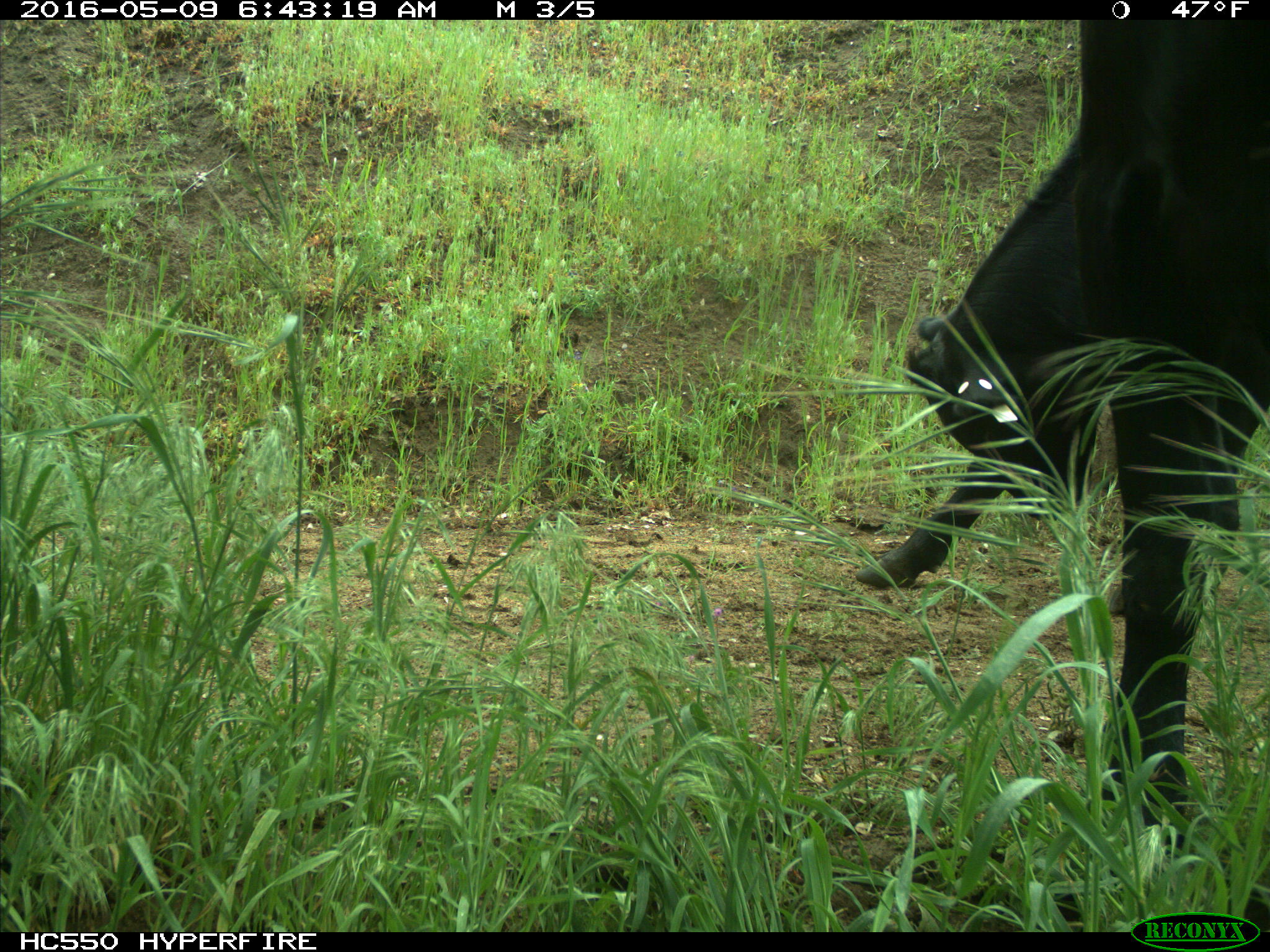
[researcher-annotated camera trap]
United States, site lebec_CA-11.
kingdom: Animalia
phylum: Chordata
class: Mammalia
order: Artiodactyla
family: Bovidae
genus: Bos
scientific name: Bos taurus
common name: domestic cow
Bos taurus (domestic cow).